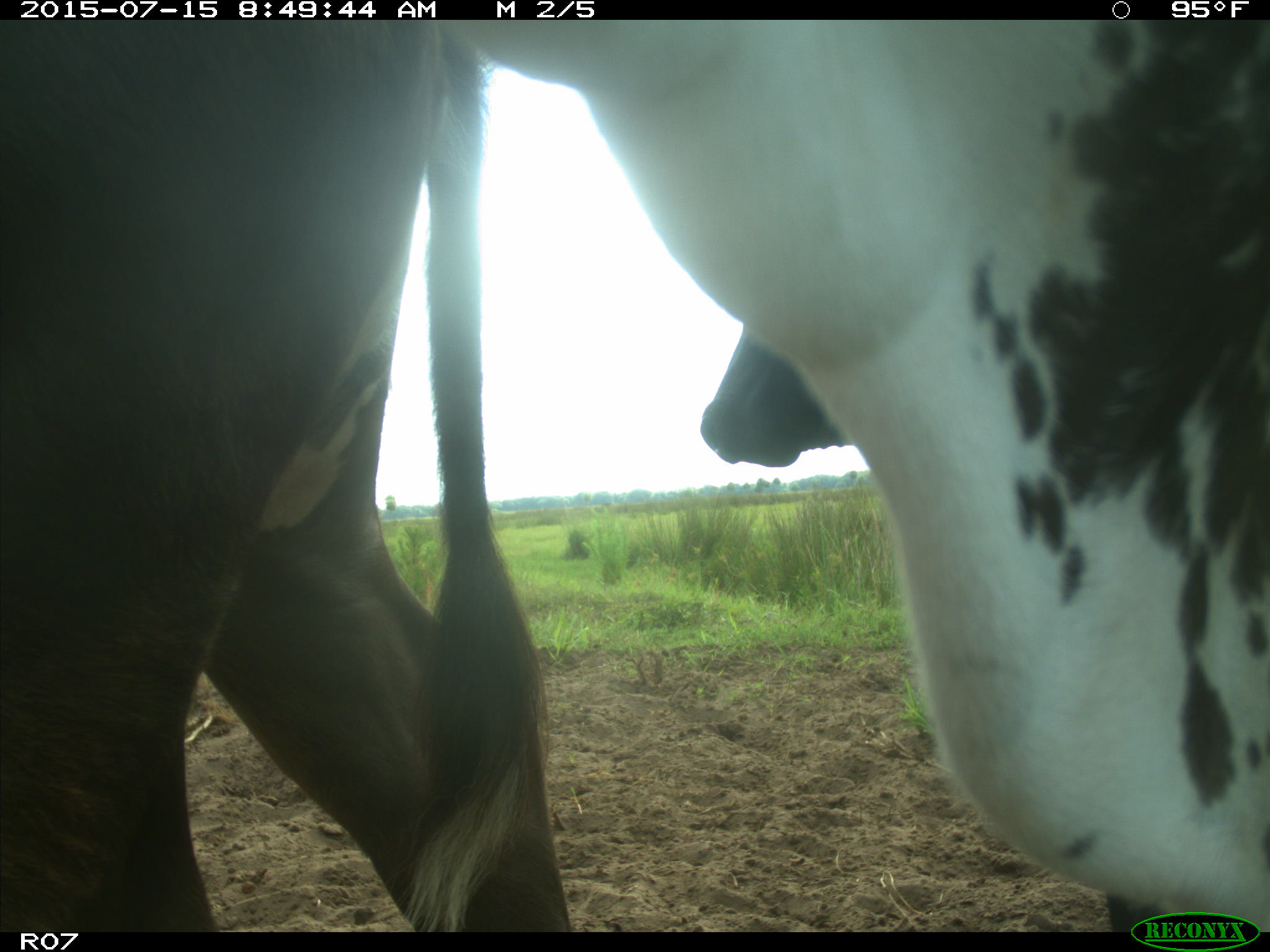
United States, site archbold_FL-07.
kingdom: Animalia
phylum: Chordata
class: Mammalia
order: Artiodactyla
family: Bovidae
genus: Bos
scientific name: Bos taurus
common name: domestic cow